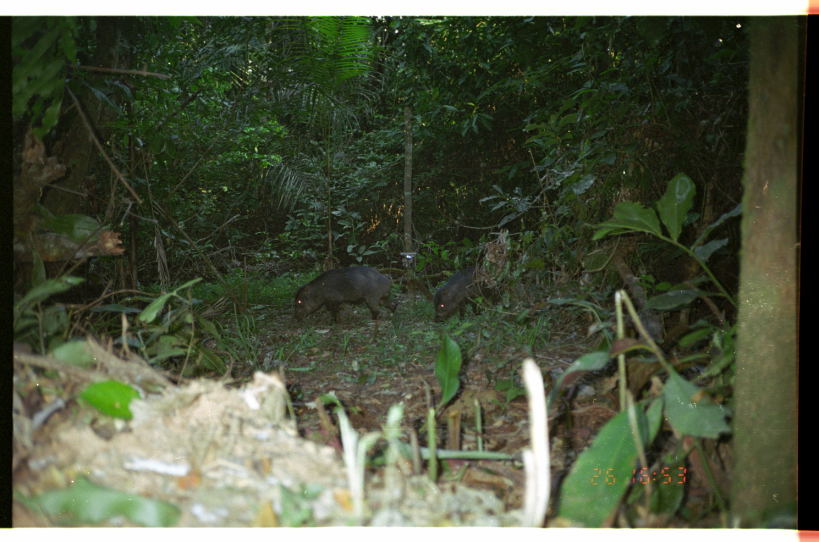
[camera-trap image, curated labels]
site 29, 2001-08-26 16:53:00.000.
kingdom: Animalia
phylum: Chordata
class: Mammalia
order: Artiodactyla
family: Tayassuidae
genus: Tayassu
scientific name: Tayassu pecari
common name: white-lipped peccary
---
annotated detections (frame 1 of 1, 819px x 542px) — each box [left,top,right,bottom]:
tayassu pecari: [294,265,399,325]; [434,261,506,324]